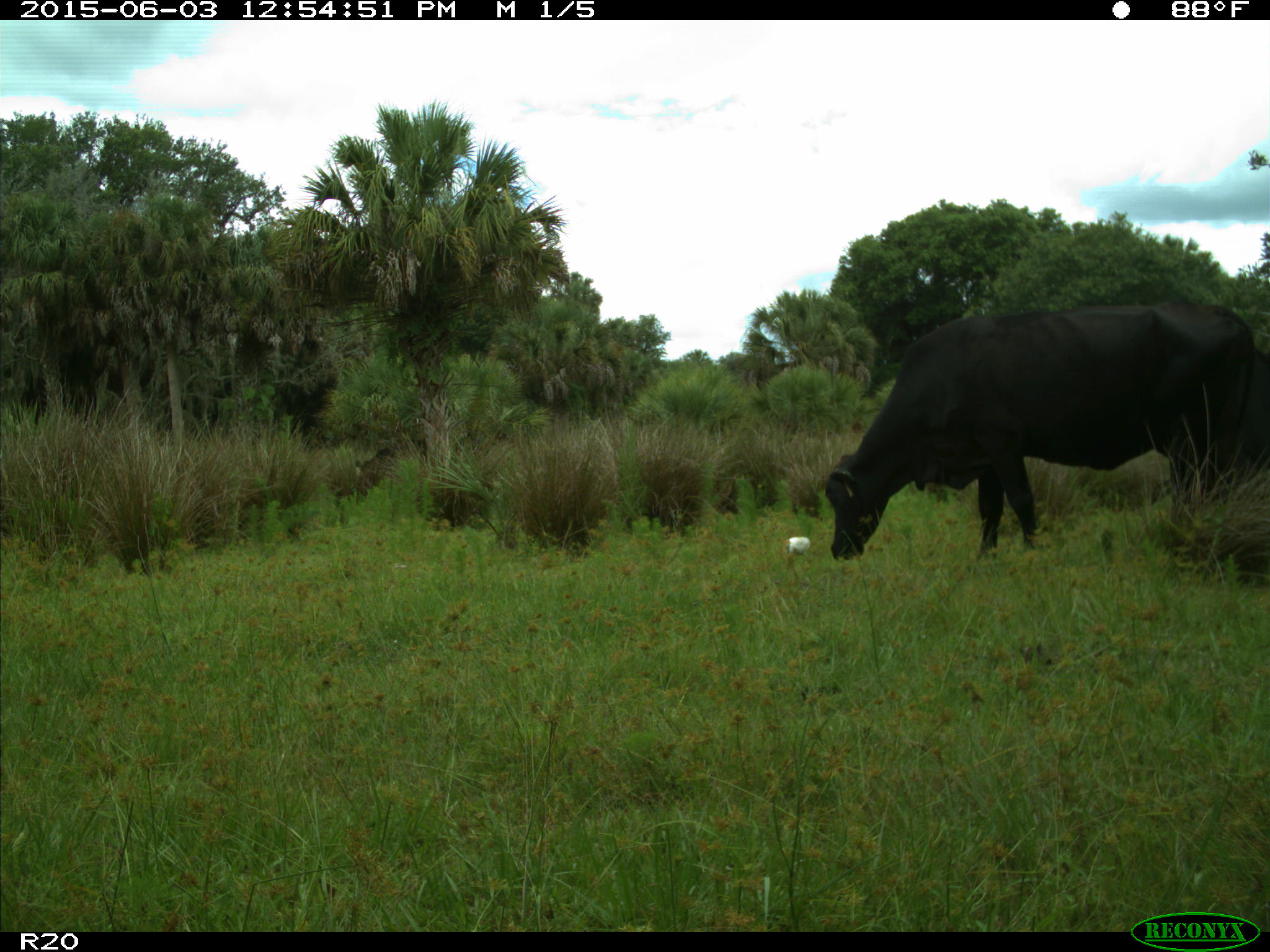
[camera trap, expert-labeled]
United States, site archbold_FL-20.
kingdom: Animalia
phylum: Chordata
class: Mammalia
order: Artiodactyla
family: Bovidae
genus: Bos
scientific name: Bos taurus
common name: domestic cow